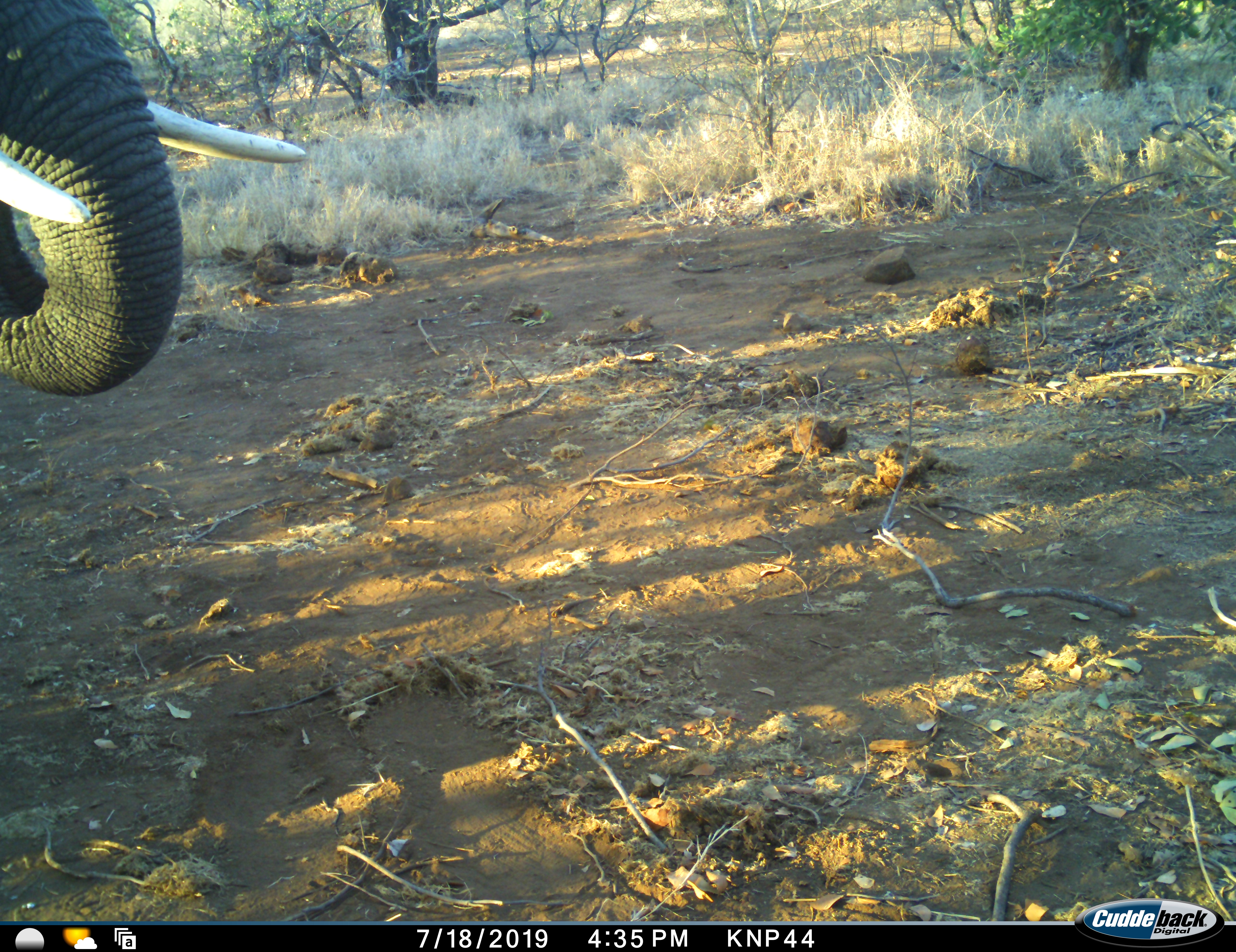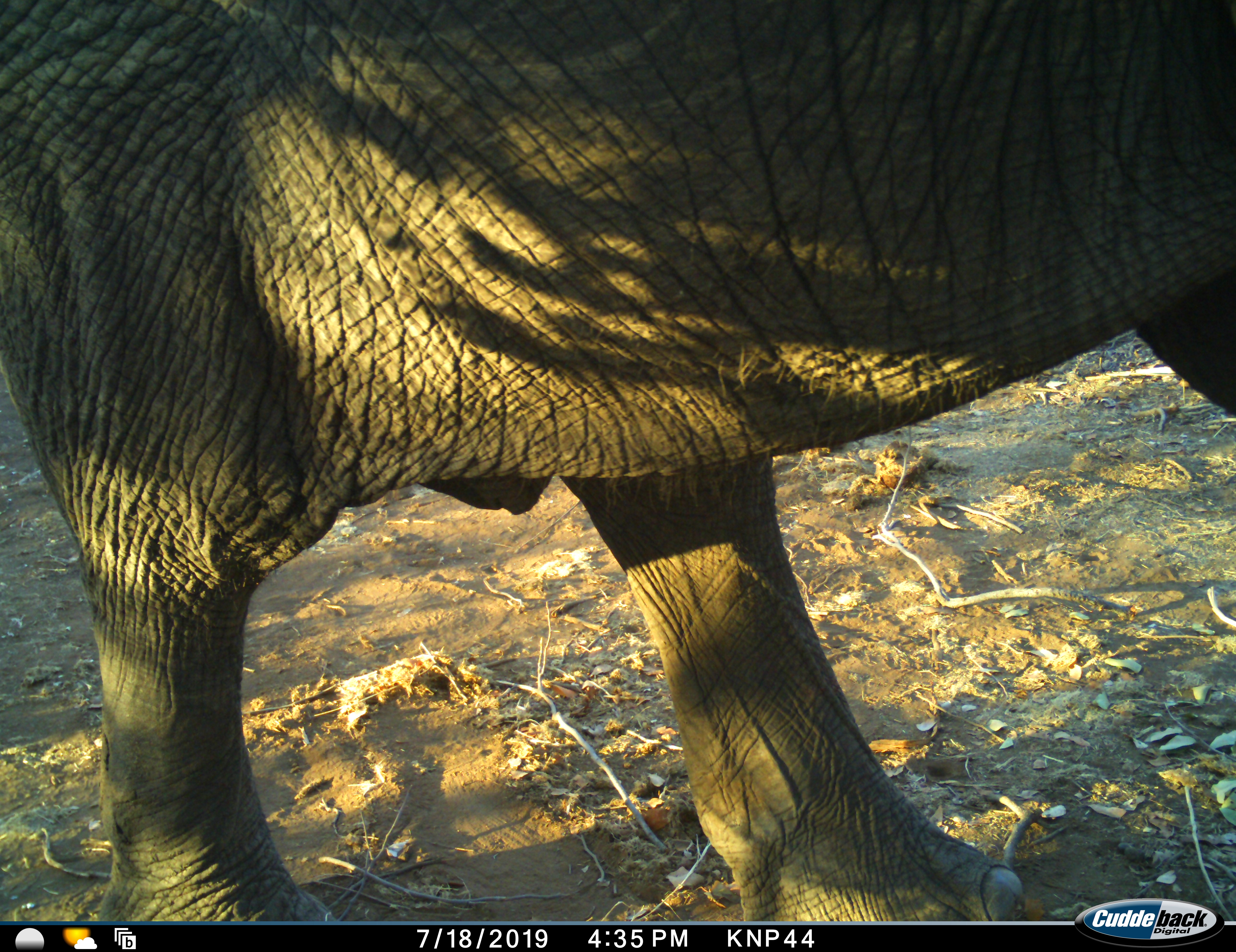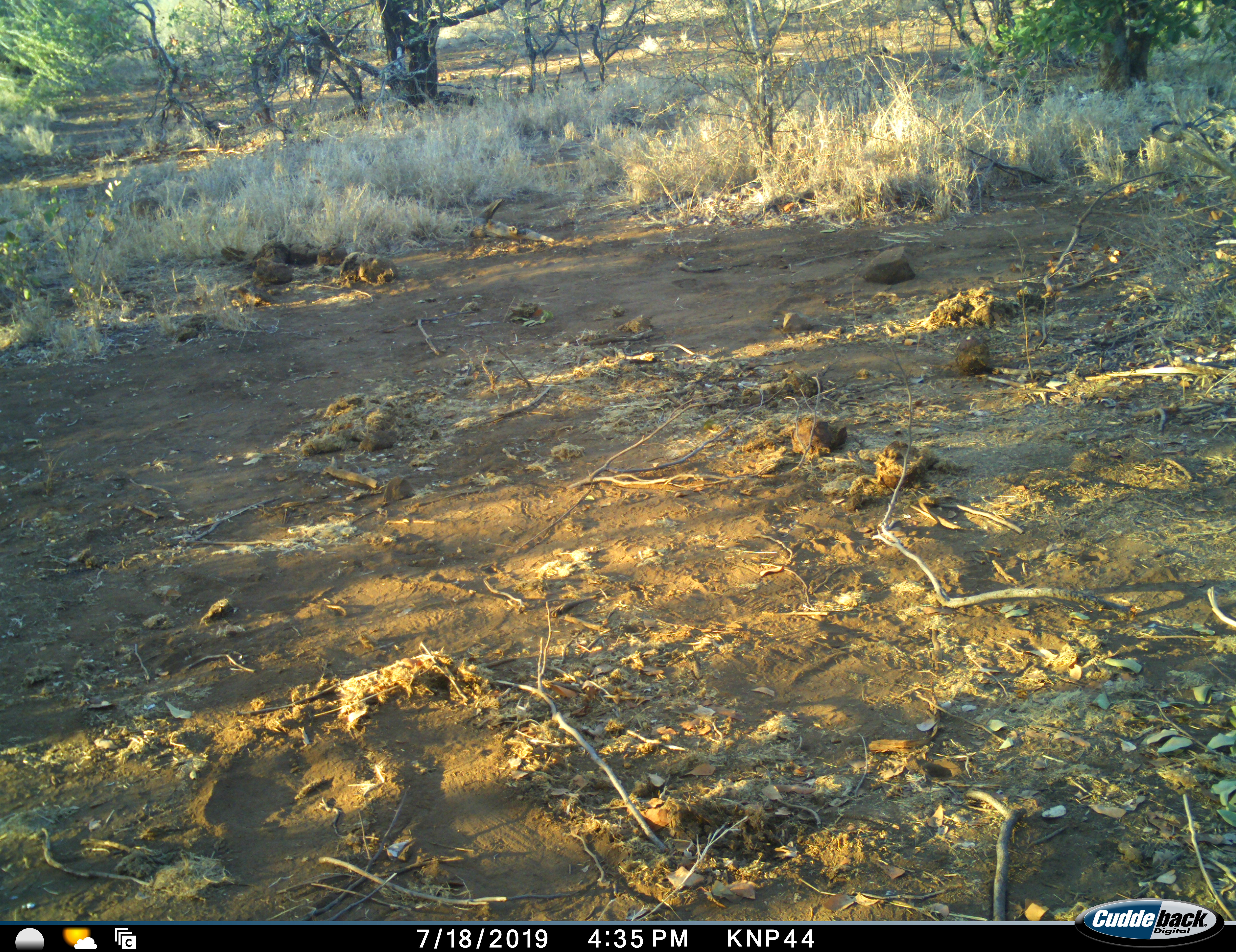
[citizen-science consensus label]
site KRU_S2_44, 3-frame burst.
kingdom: Animalia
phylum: Chordata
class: Mammalia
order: Proboscidea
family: Elephantidae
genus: Loxodonta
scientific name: Loxodonta africana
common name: african bush elephant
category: elephant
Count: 1.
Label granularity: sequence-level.